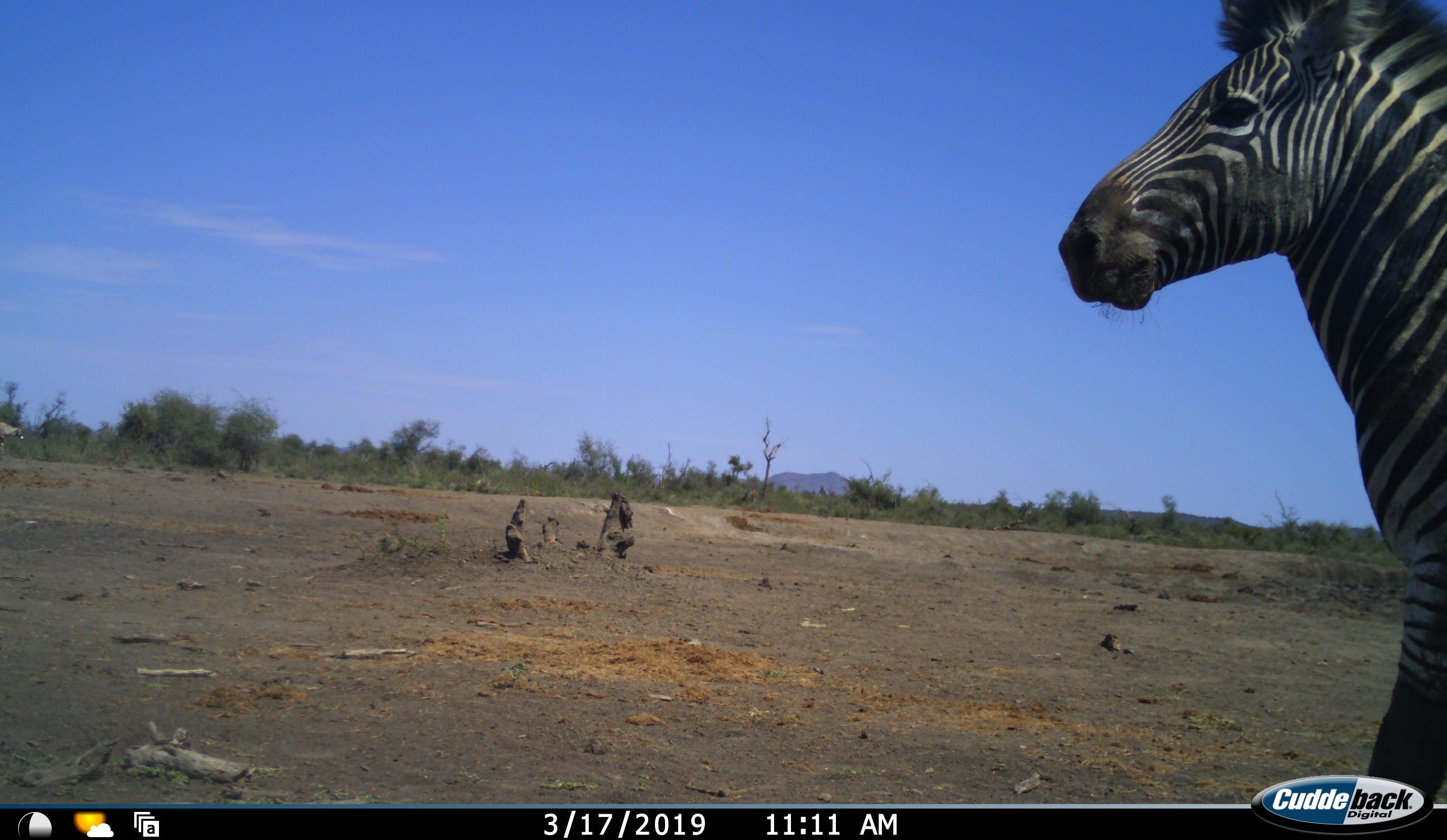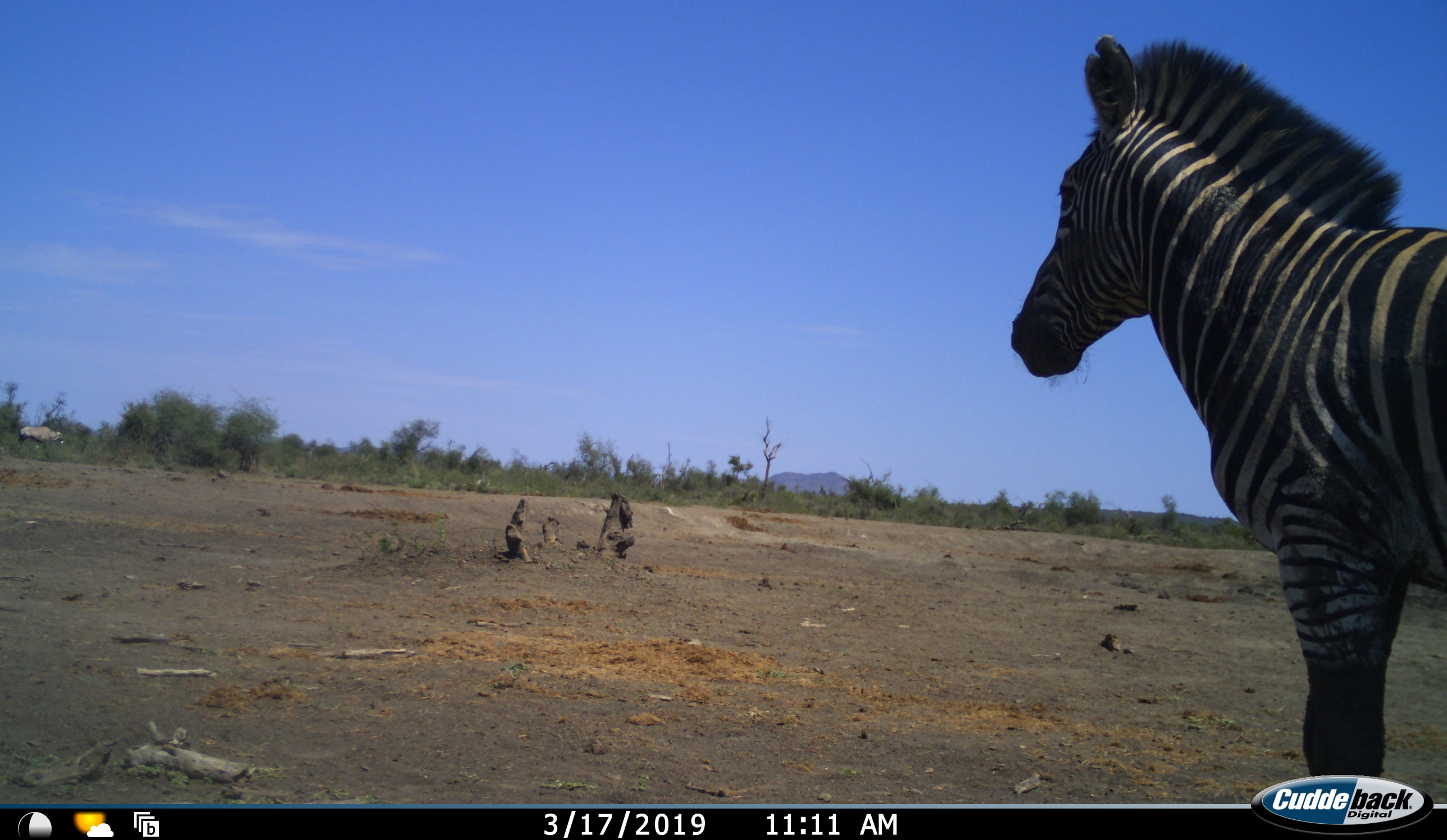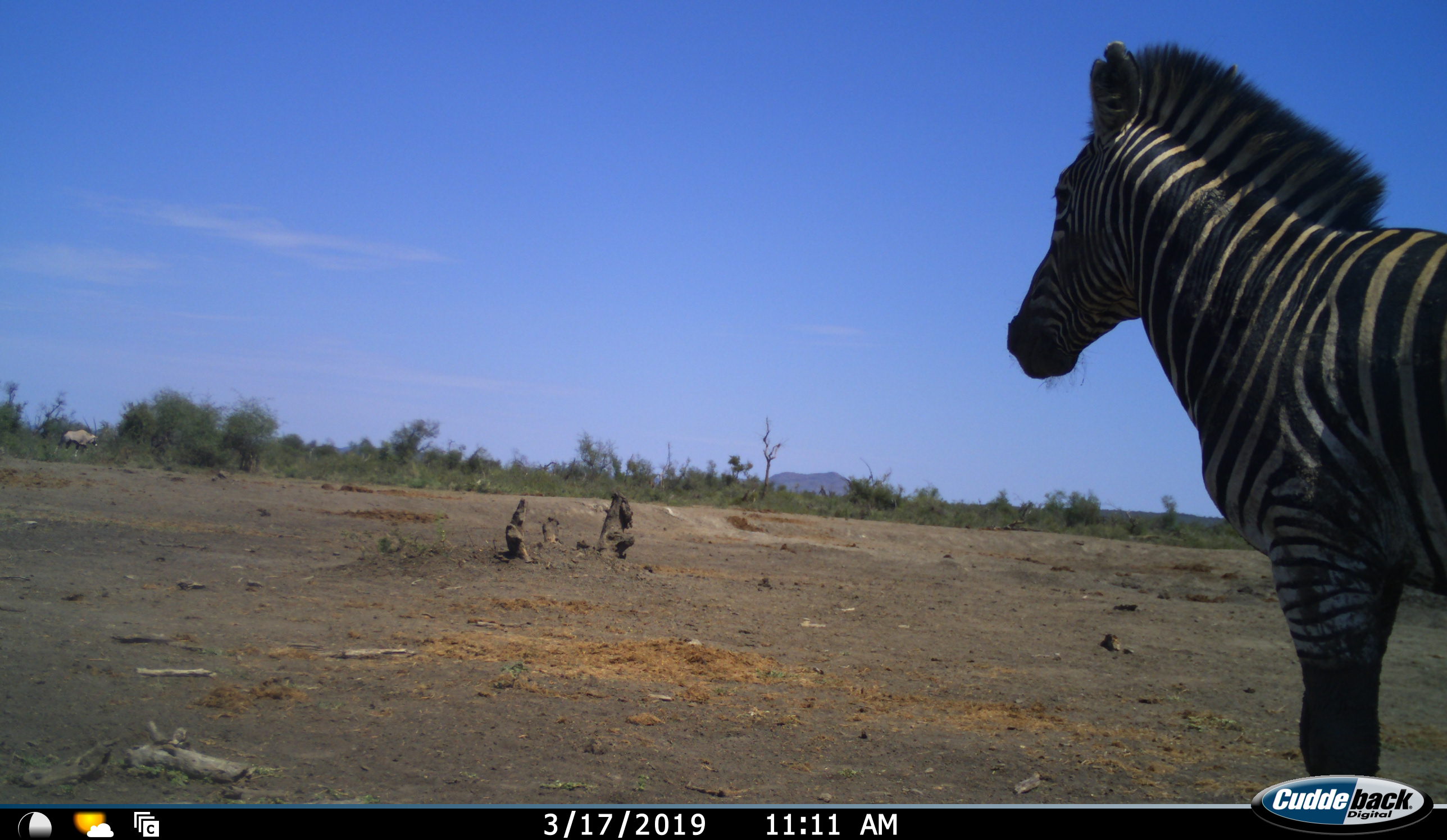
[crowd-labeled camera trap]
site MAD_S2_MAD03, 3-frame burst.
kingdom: Animalia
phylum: Chordata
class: Mammalia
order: Perissodactyla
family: Equidae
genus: Equus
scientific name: Equus quagga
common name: plains zebra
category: zebraplains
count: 1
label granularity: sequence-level